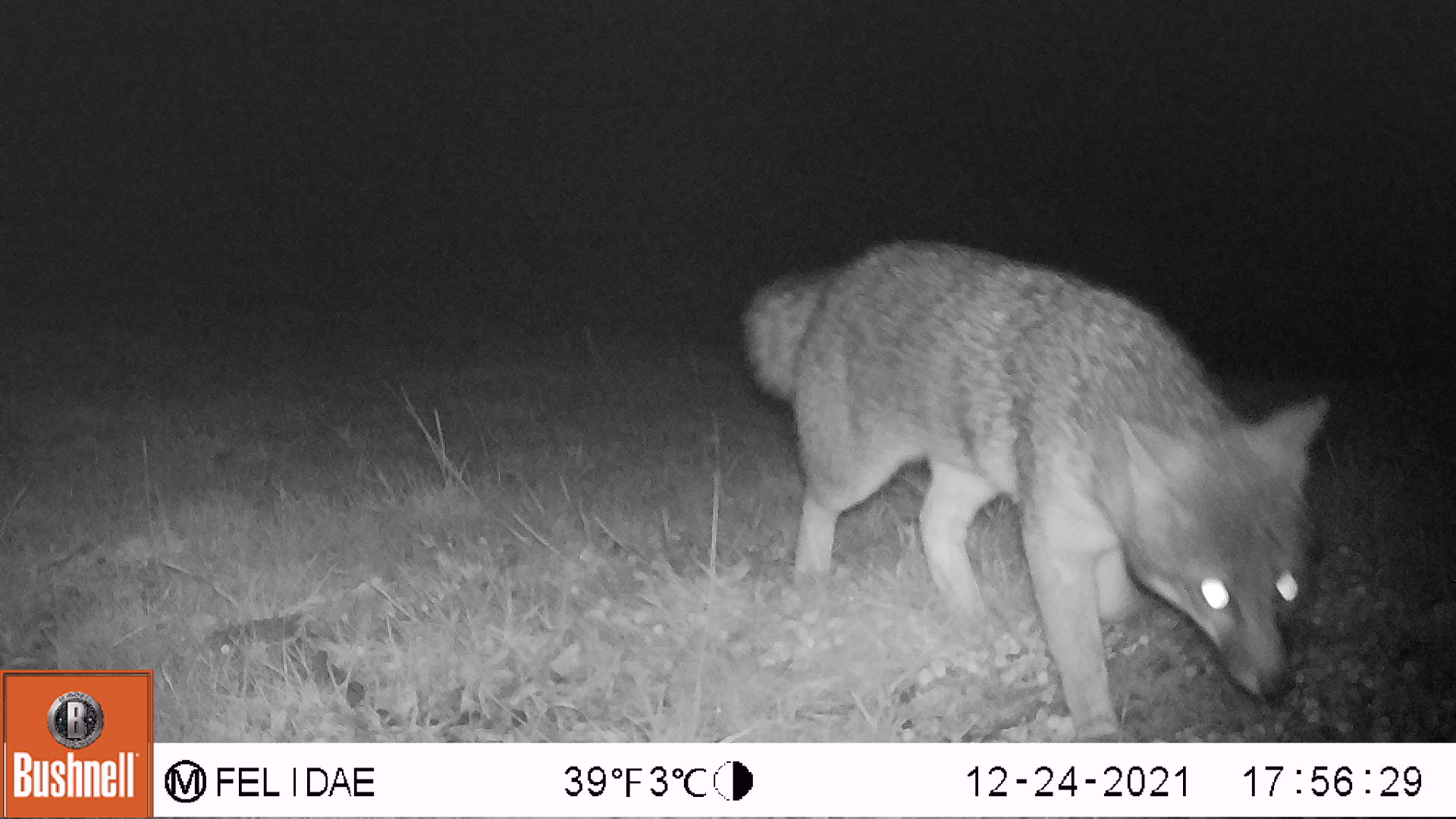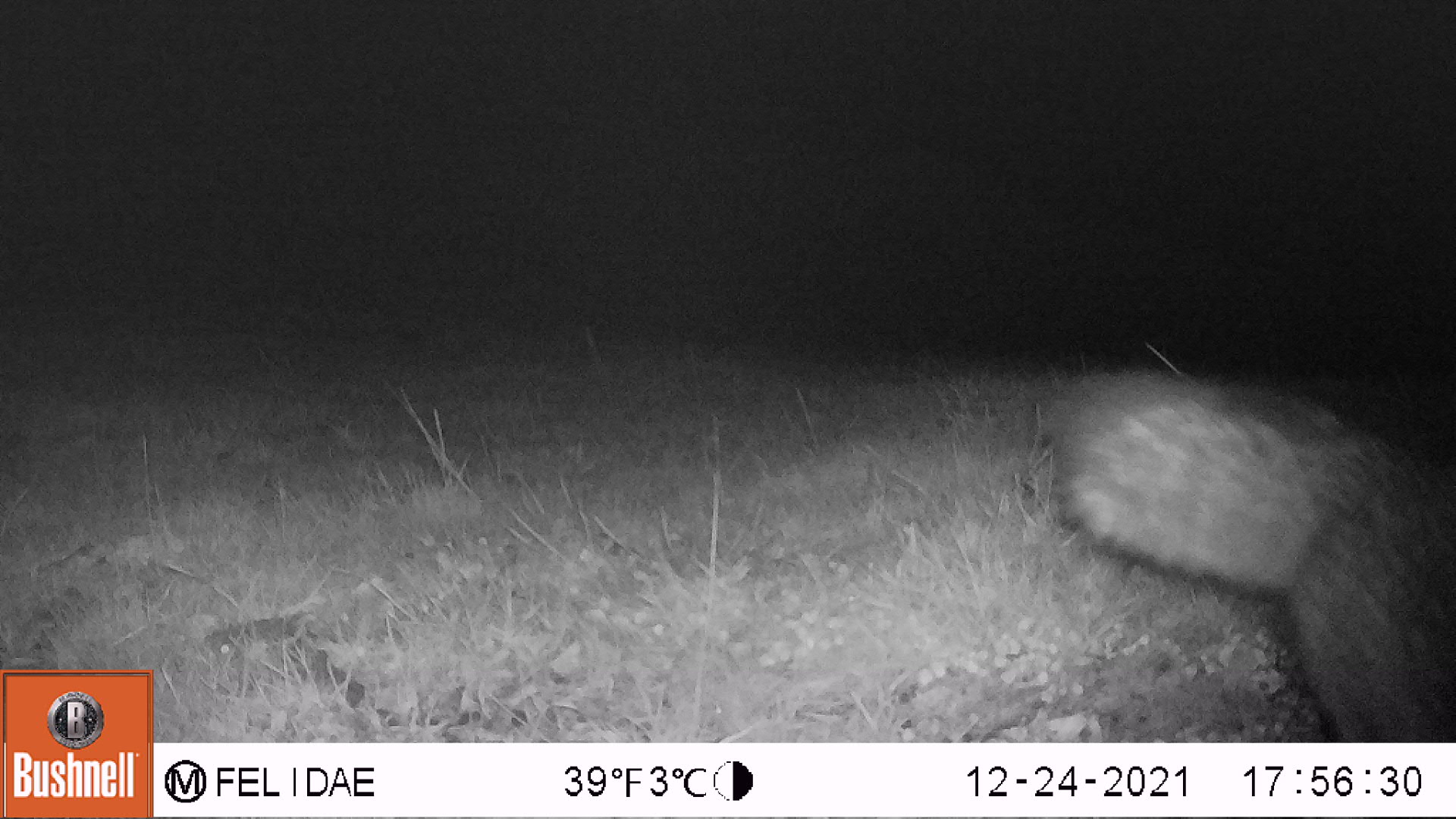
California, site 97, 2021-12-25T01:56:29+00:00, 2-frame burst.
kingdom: Animalia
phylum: Chordata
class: Mammalia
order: Carnivora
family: Canidae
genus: Urocyon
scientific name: Urocyon cinereoargenteus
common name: gray fox